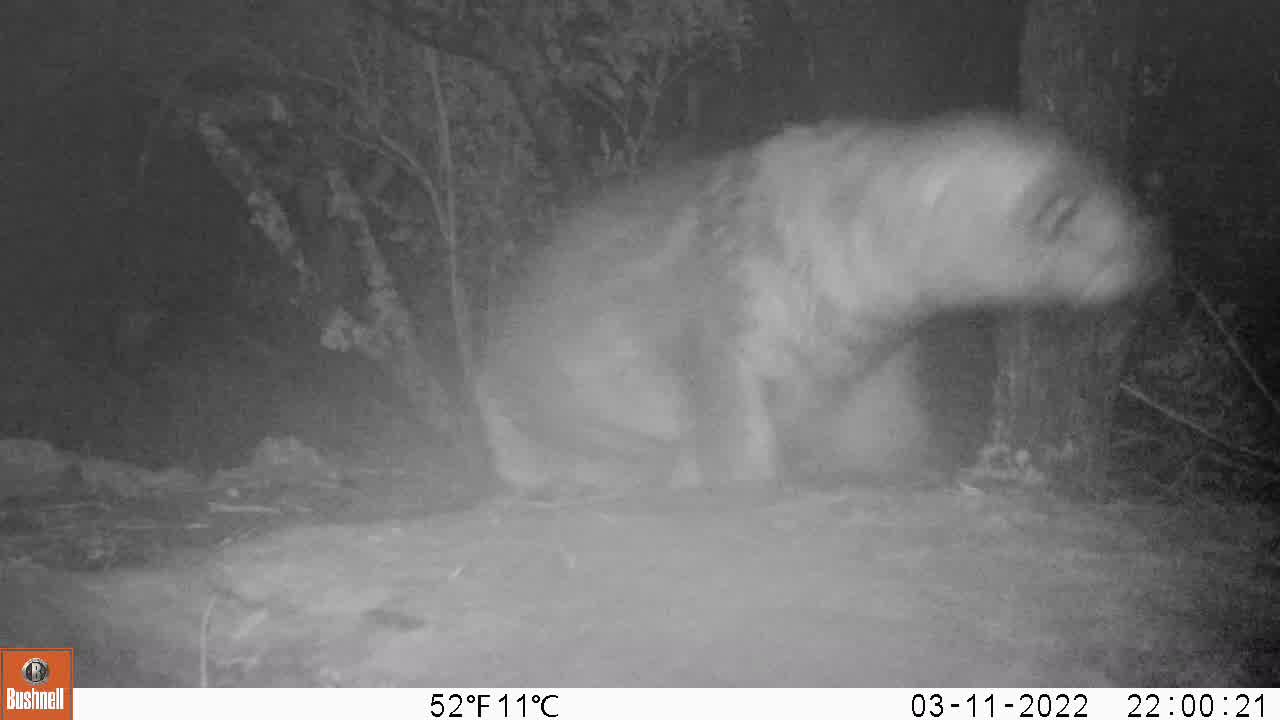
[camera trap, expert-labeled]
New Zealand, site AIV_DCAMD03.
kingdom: Animalia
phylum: Chordata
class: Mammalia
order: Carnivora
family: Otariidae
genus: Phocarctos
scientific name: Phocarctos hookeri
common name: new zealand sea lion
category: sealion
Sealion (new zealand sea lion) (Phocarctos hookeri).